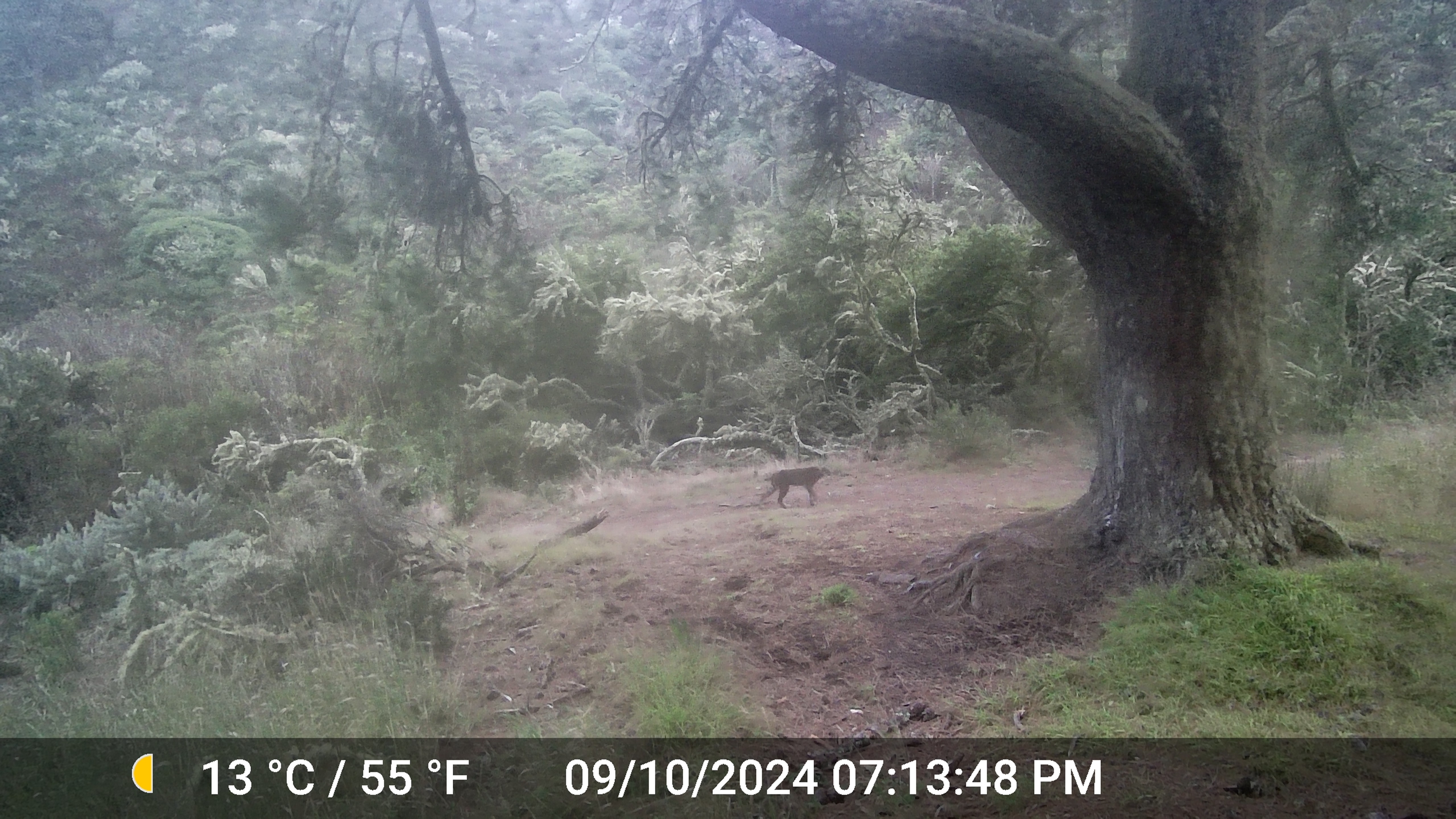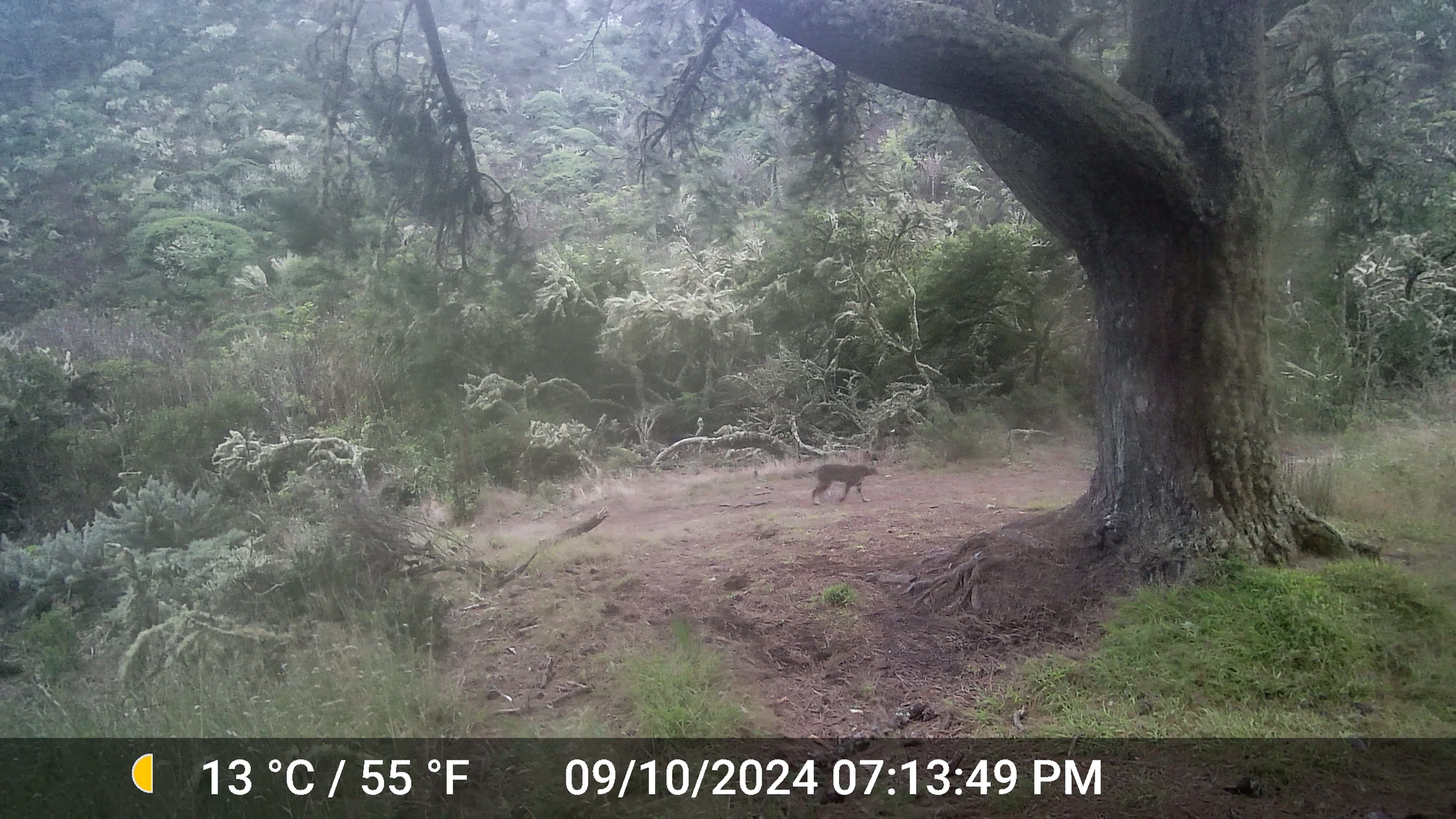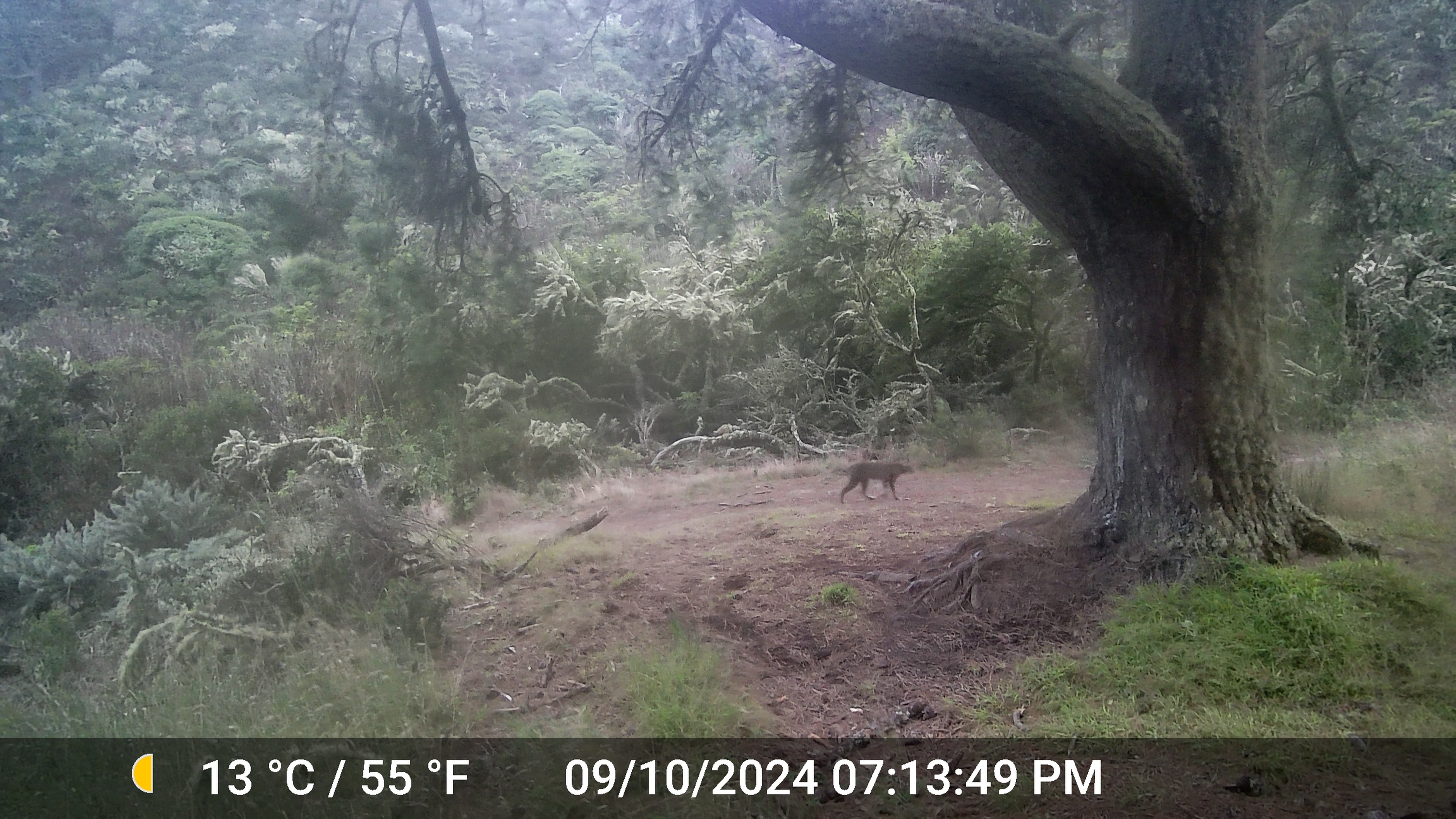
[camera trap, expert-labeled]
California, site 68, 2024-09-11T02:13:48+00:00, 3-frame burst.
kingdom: Animalia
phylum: Chordata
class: Mammalia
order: Carnivora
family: Felidae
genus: Lynx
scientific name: Lynx rufus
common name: bobcat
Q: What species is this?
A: Bobcat (Lynx rufus).